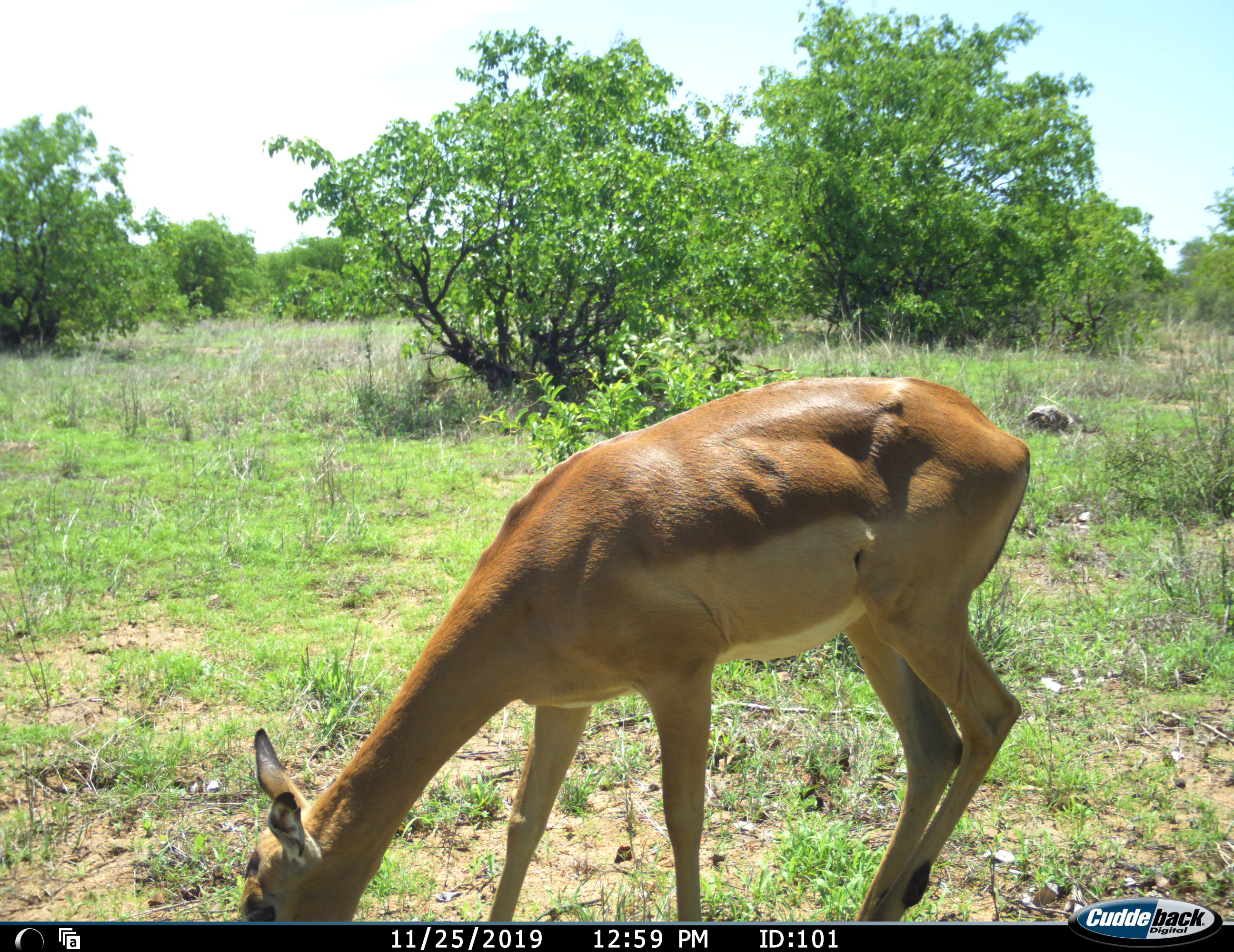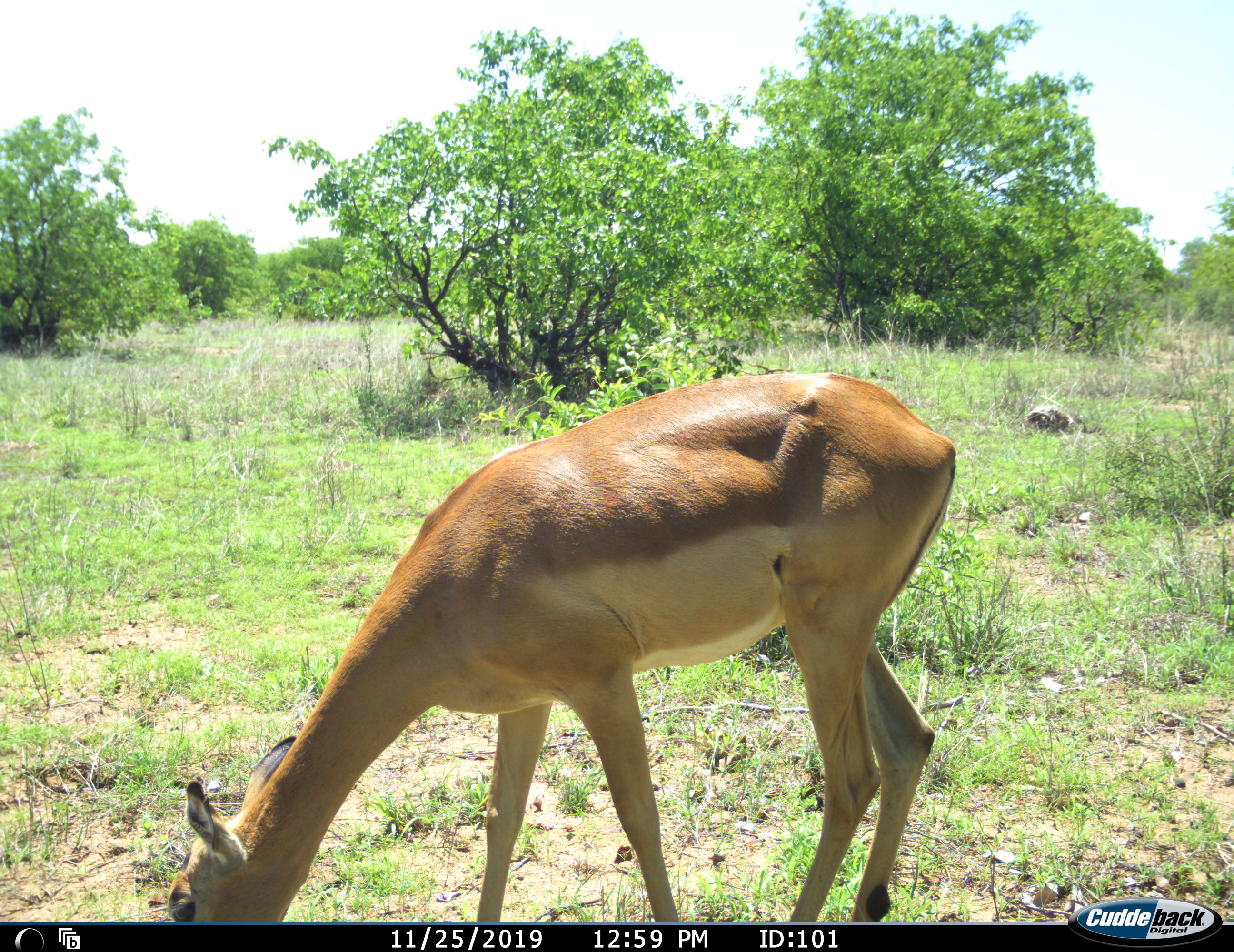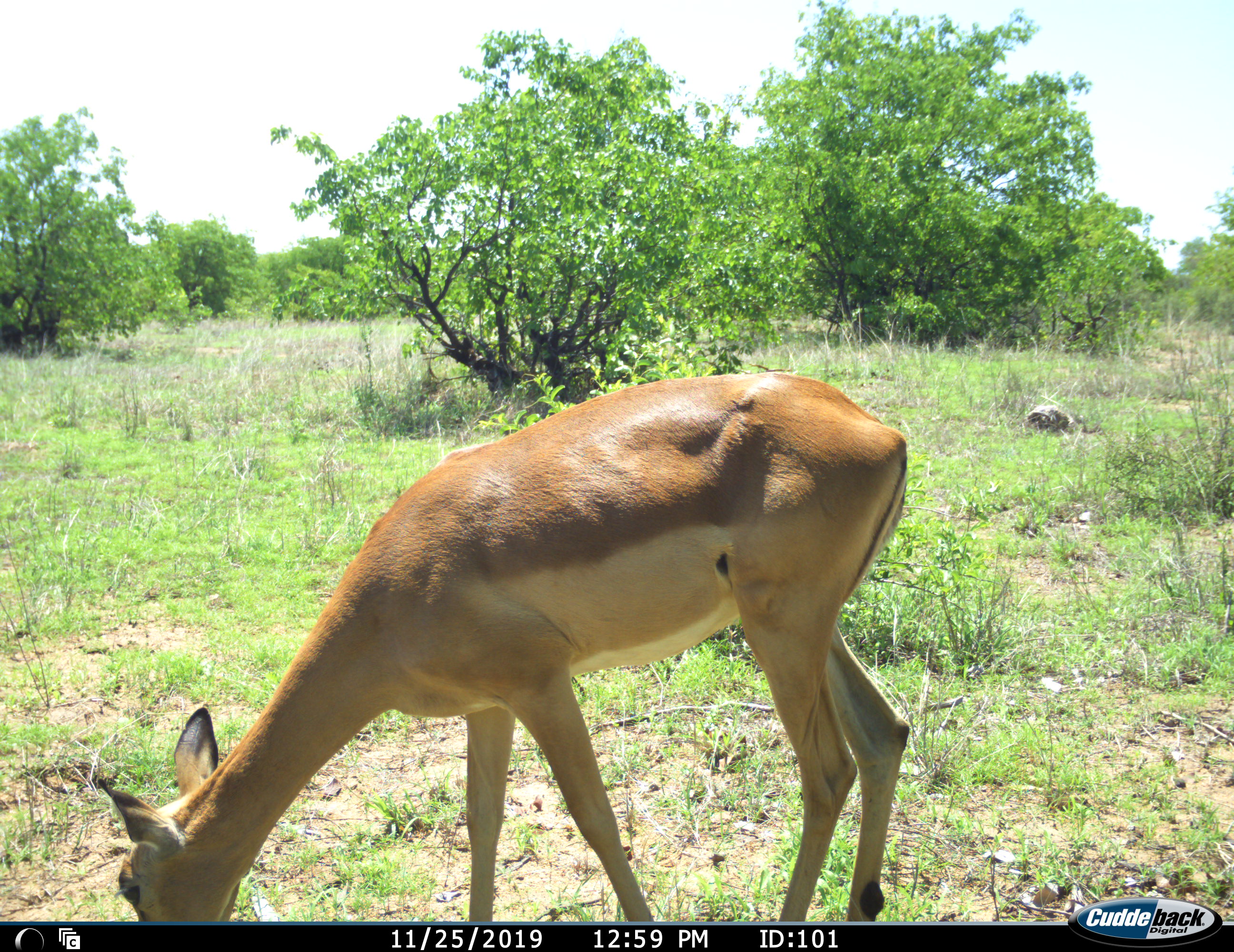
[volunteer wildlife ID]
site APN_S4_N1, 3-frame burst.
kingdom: Animalia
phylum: Chordata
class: Mammalia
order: Artiodactyla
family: Bovidae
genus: Aepyceros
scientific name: Aepyceros melampus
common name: impala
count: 1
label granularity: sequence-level